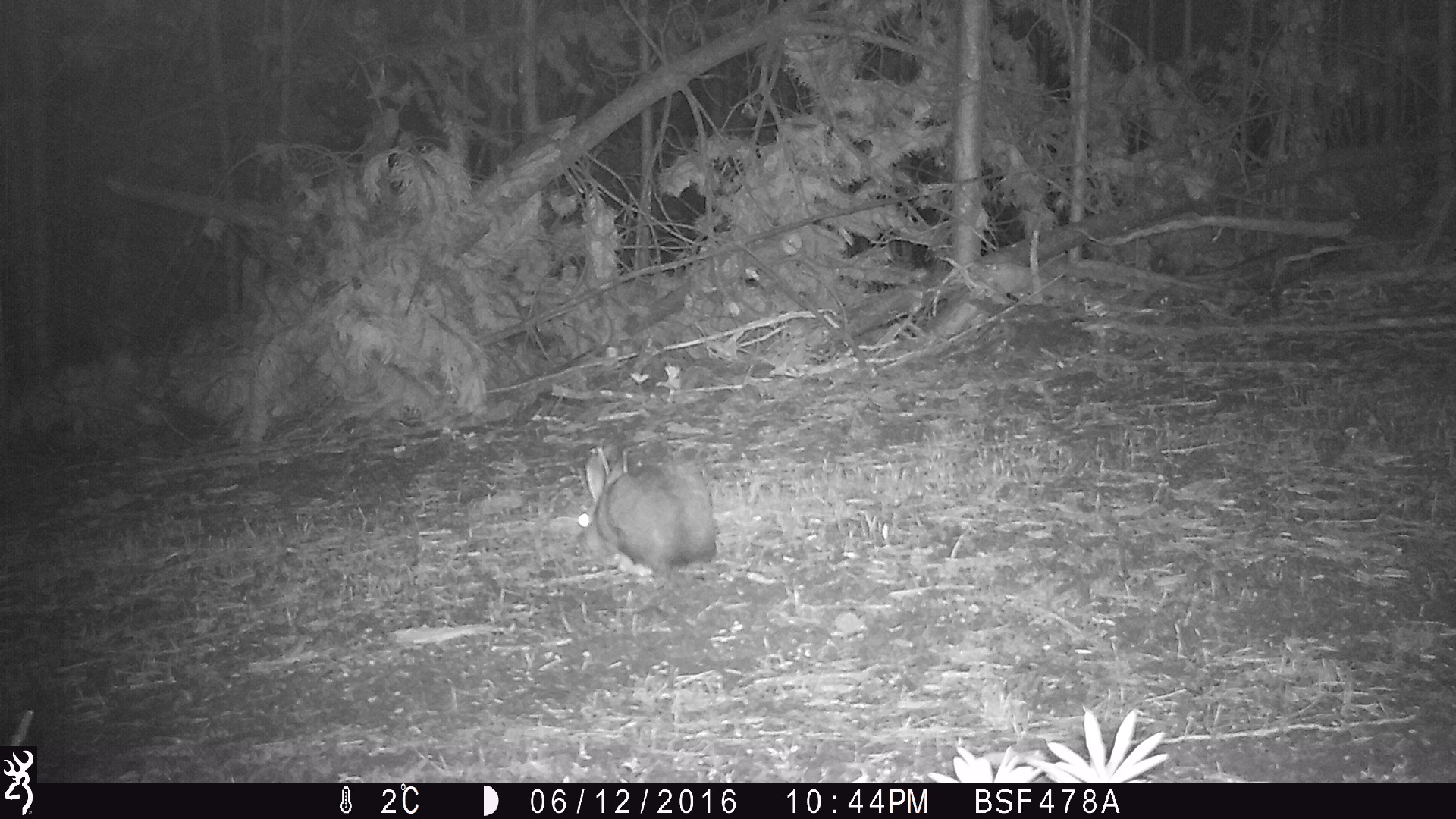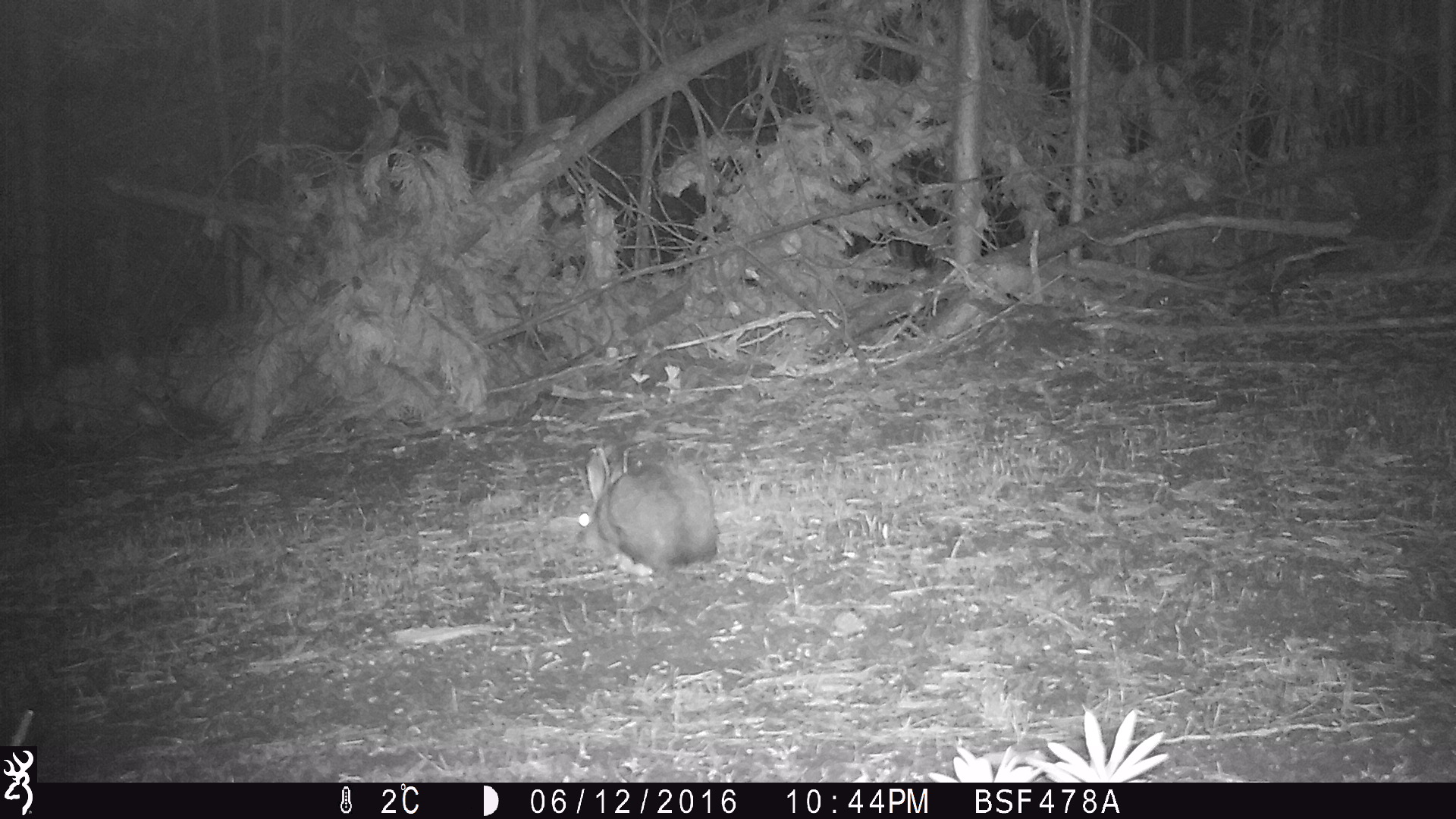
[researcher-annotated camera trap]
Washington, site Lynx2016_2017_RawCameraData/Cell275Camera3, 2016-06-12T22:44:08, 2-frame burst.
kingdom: Animalia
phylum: Chordata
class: Mammalia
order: Lagomorpha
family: Leporidae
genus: Lepus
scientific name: Lepus americanus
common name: snowshoe hare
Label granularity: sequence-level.